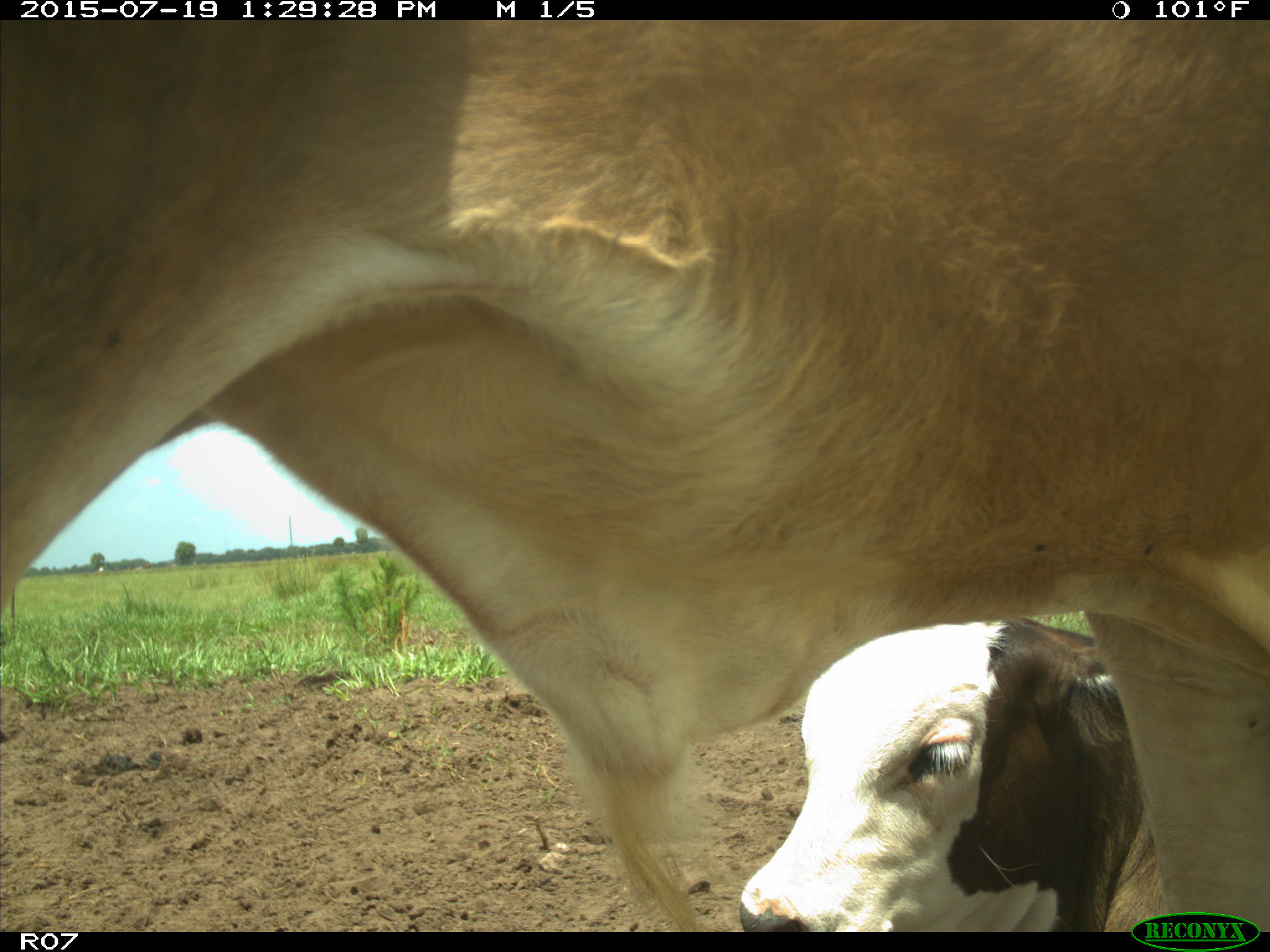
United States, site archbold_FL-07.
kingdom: Animalia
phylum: Chordata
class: Mammalia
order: Artiodactyla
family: Bovidae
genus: Bos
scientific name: Bos taurus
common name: domestic cow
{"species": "Bos taurus (domestic cow)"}